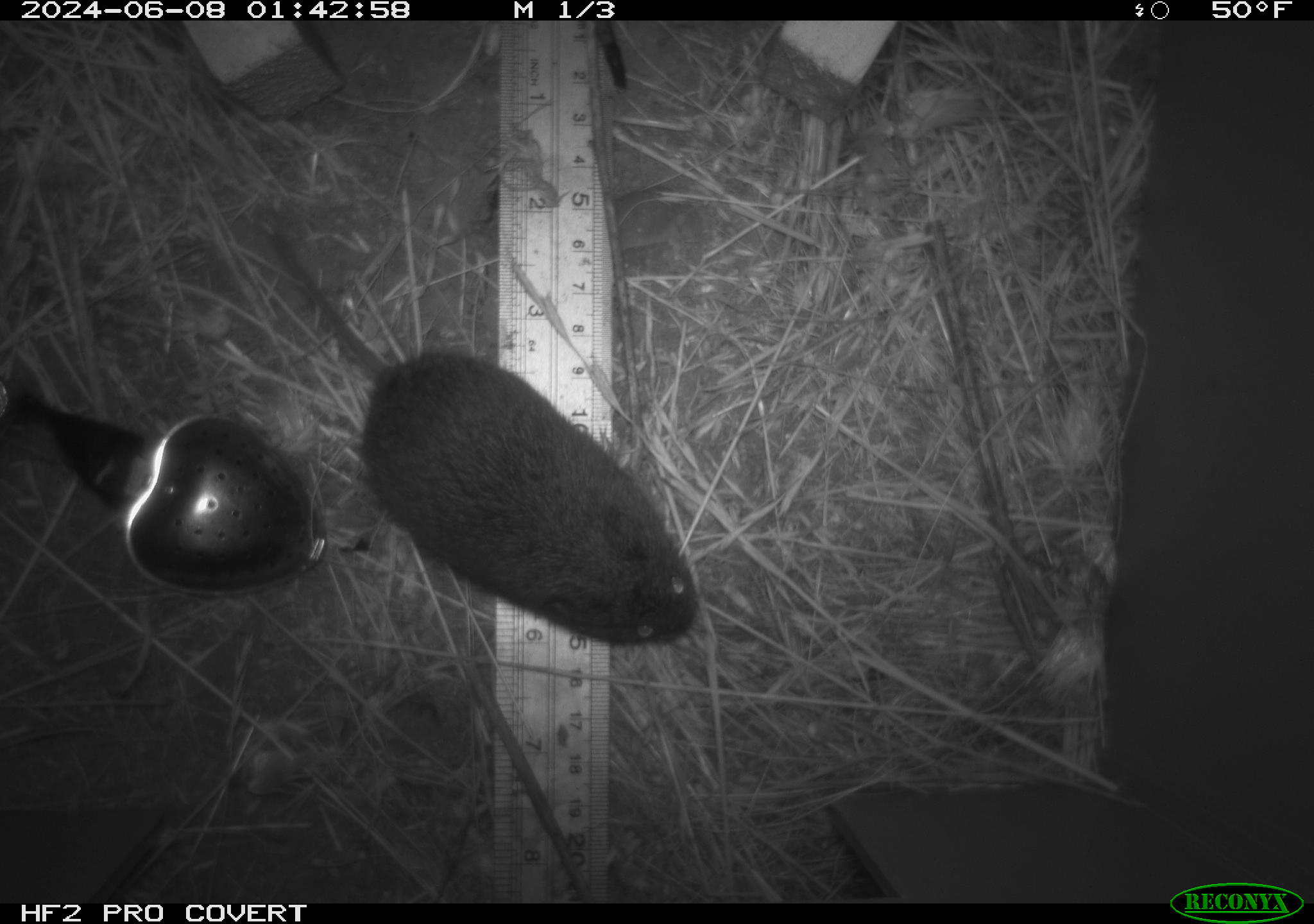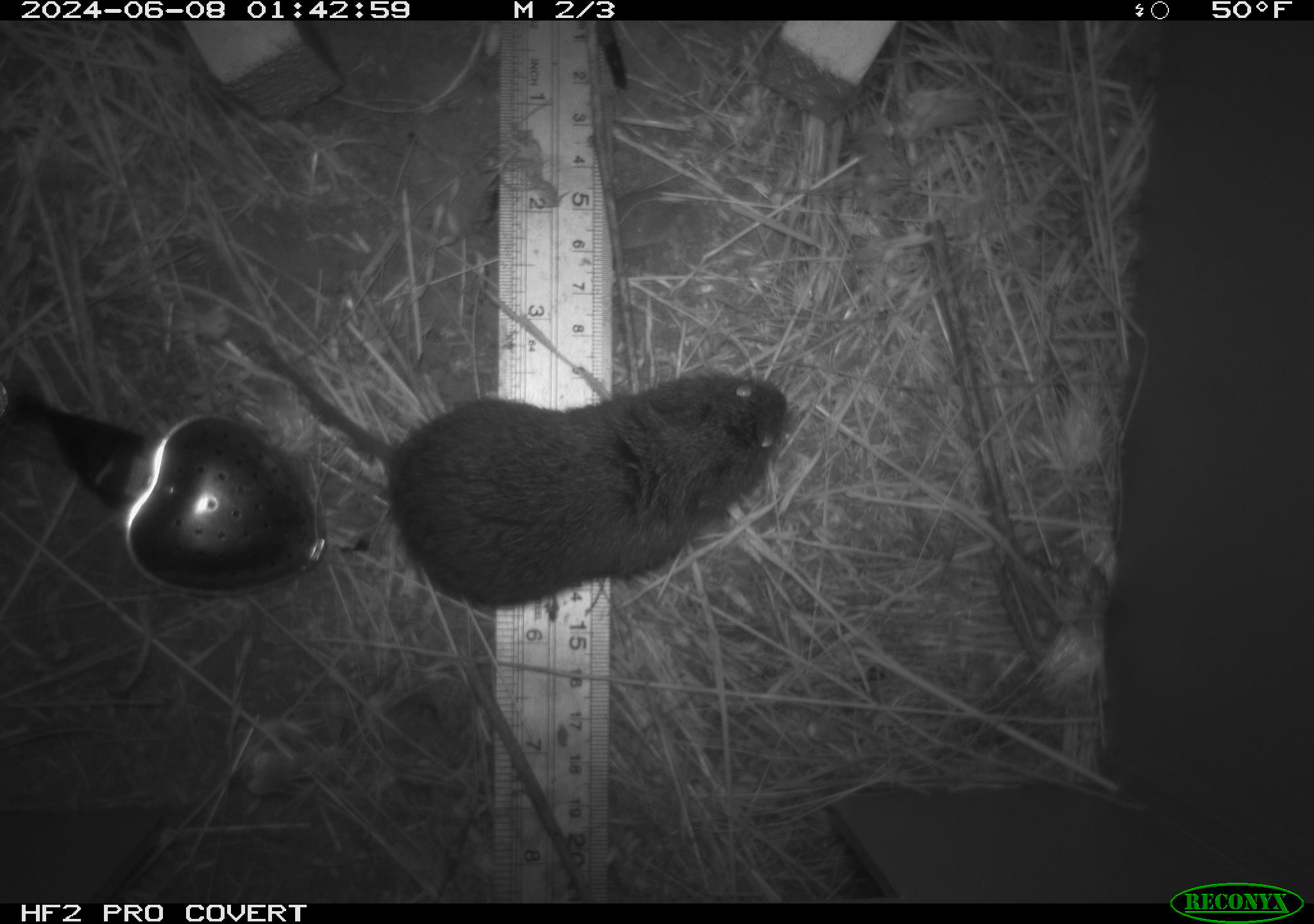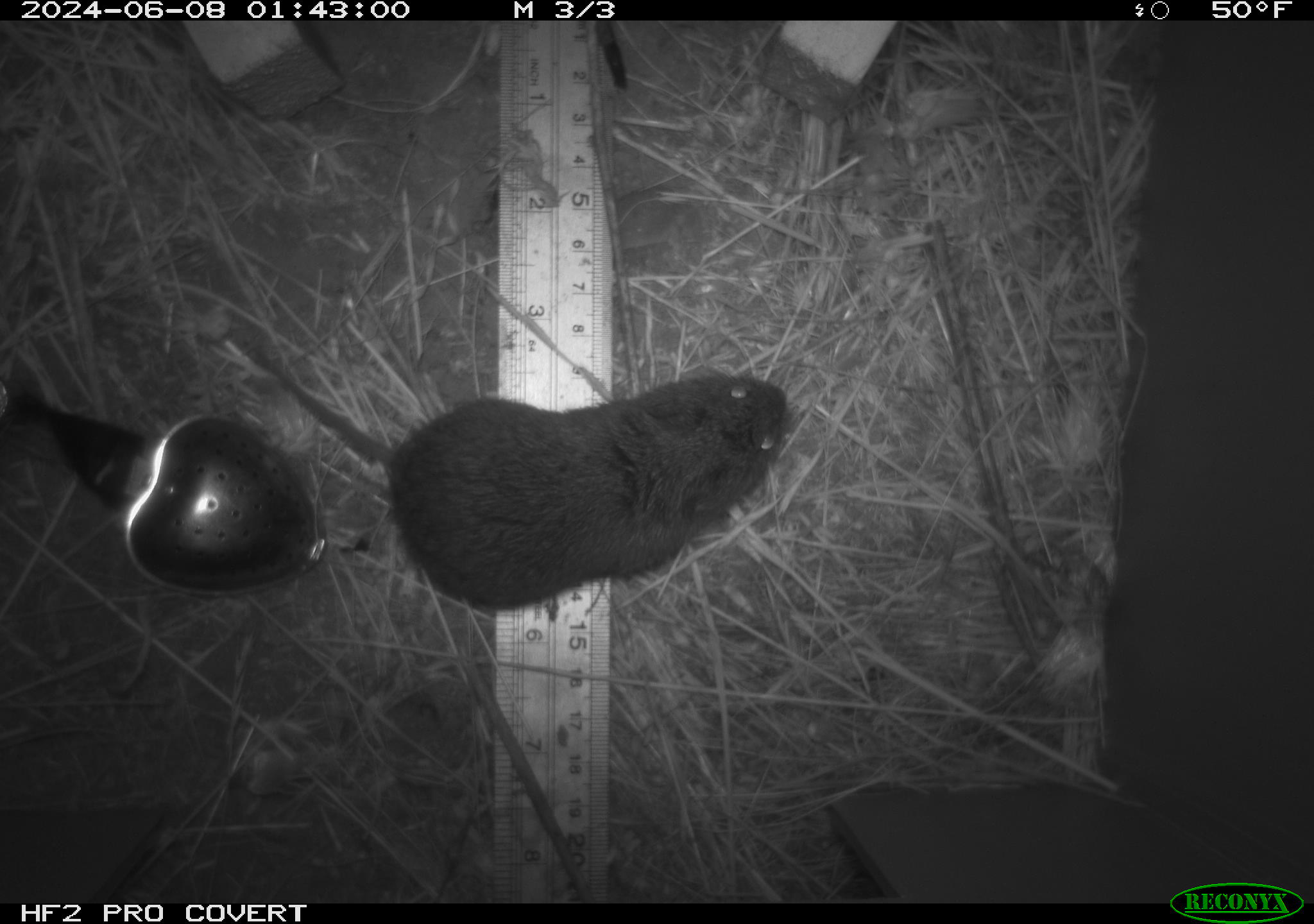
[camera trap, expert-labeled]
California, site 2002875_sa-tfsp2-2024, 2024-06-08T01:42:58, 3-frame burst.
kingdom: Animalia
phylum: Chordata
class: Mammalia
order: Rodentia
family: Cricetidae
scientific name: Arvicolinae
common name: voles, lemmings, and muskrats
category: arvicolinae subfamily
Arvicolinae subfamily (voles, lemmings, and muskrats) (Arvicolinae).